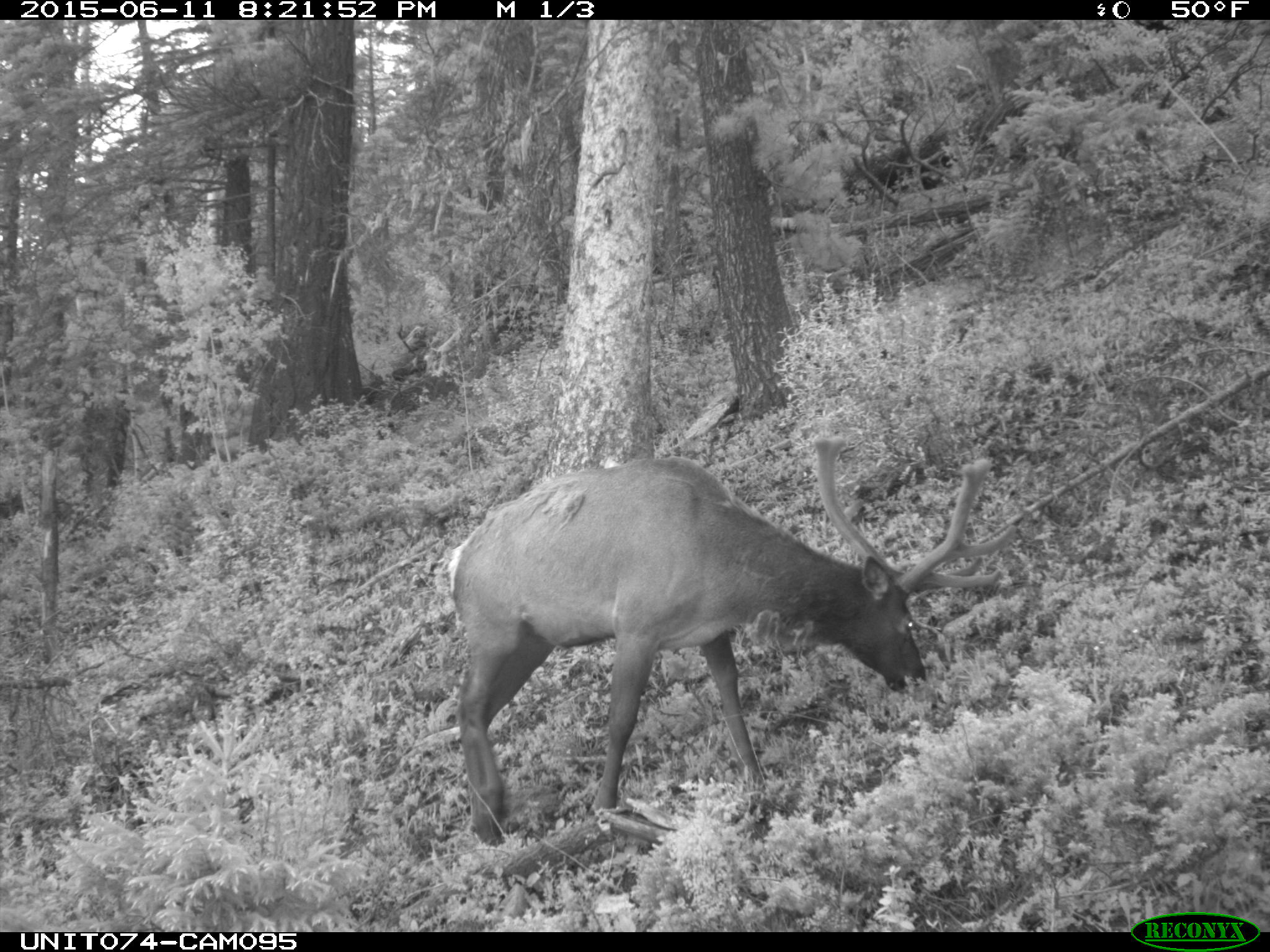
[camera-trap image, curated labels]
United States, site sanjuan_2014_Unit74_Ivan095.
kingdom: Animalia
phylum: Chordata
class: Mammalia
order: Artiodactyla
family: Cervidae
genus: Cervus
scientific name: Cervus elaphus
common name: red deer